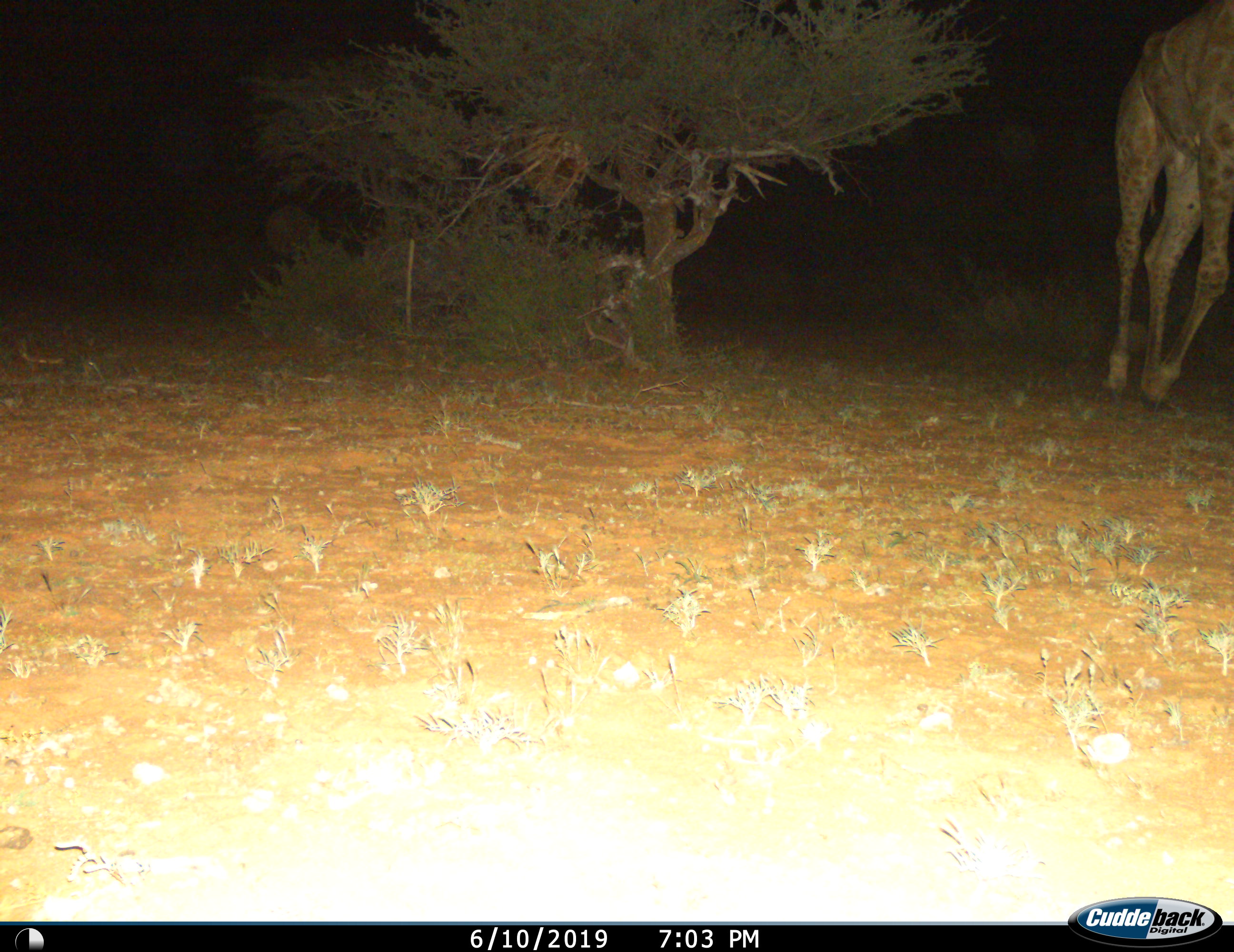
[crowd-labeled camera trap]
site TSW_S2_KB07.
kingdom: Animalia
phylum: Chordata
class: Mammalia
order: Artiodactyla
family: Giraffidae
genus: Giraffa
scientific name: Giraffa camelopardalis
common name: giraffe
Giraffe (Giraffa camelopardalis), count 1. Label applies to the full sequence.